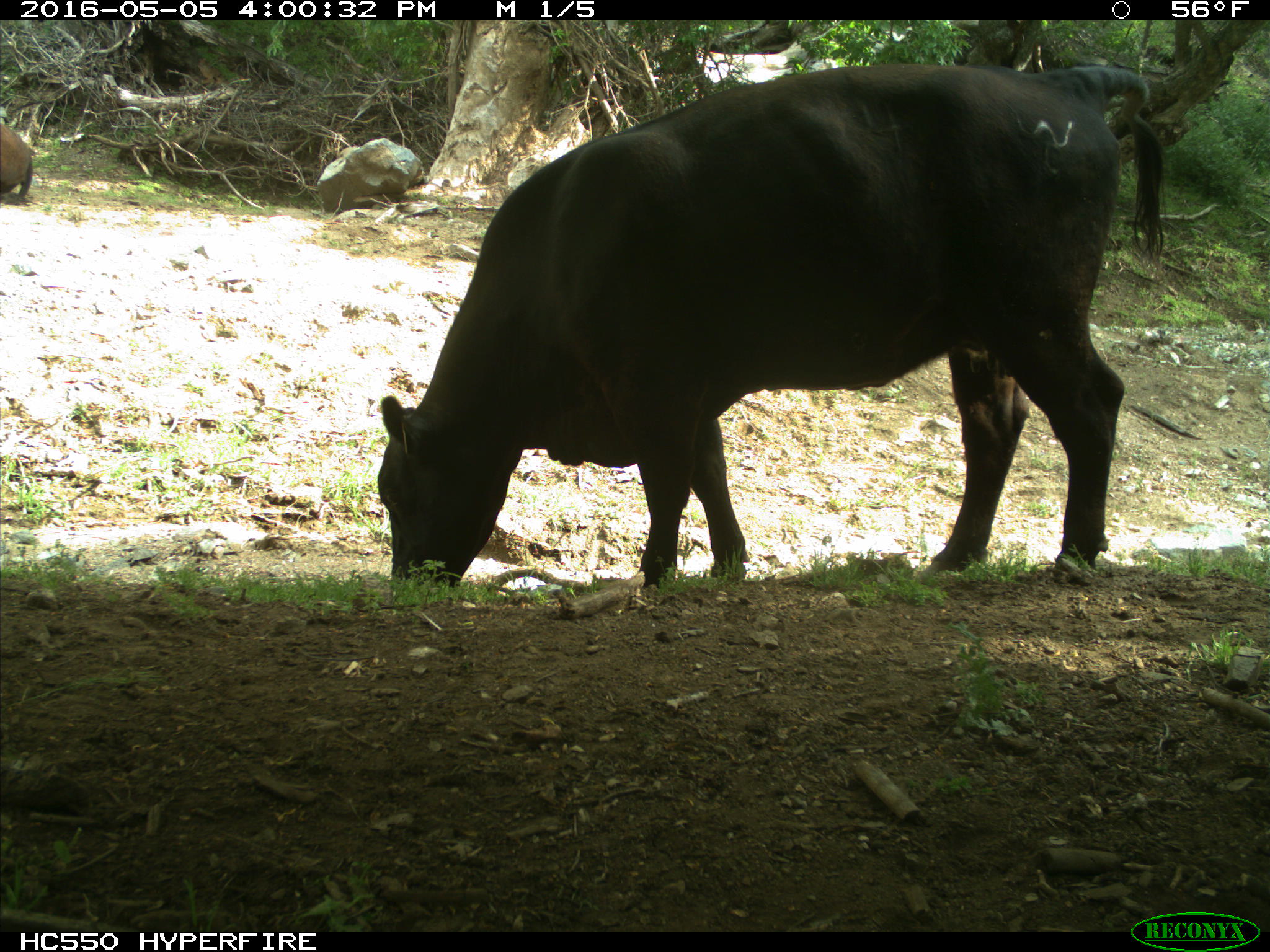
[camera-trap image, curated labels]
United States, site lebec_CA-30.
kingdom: Animalia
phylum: Chordata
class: Mammalia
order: Artiodactyla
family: Bovidae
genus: Bos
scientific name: Bos taurus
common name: domestic cow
Bos taurus (domestic cow).